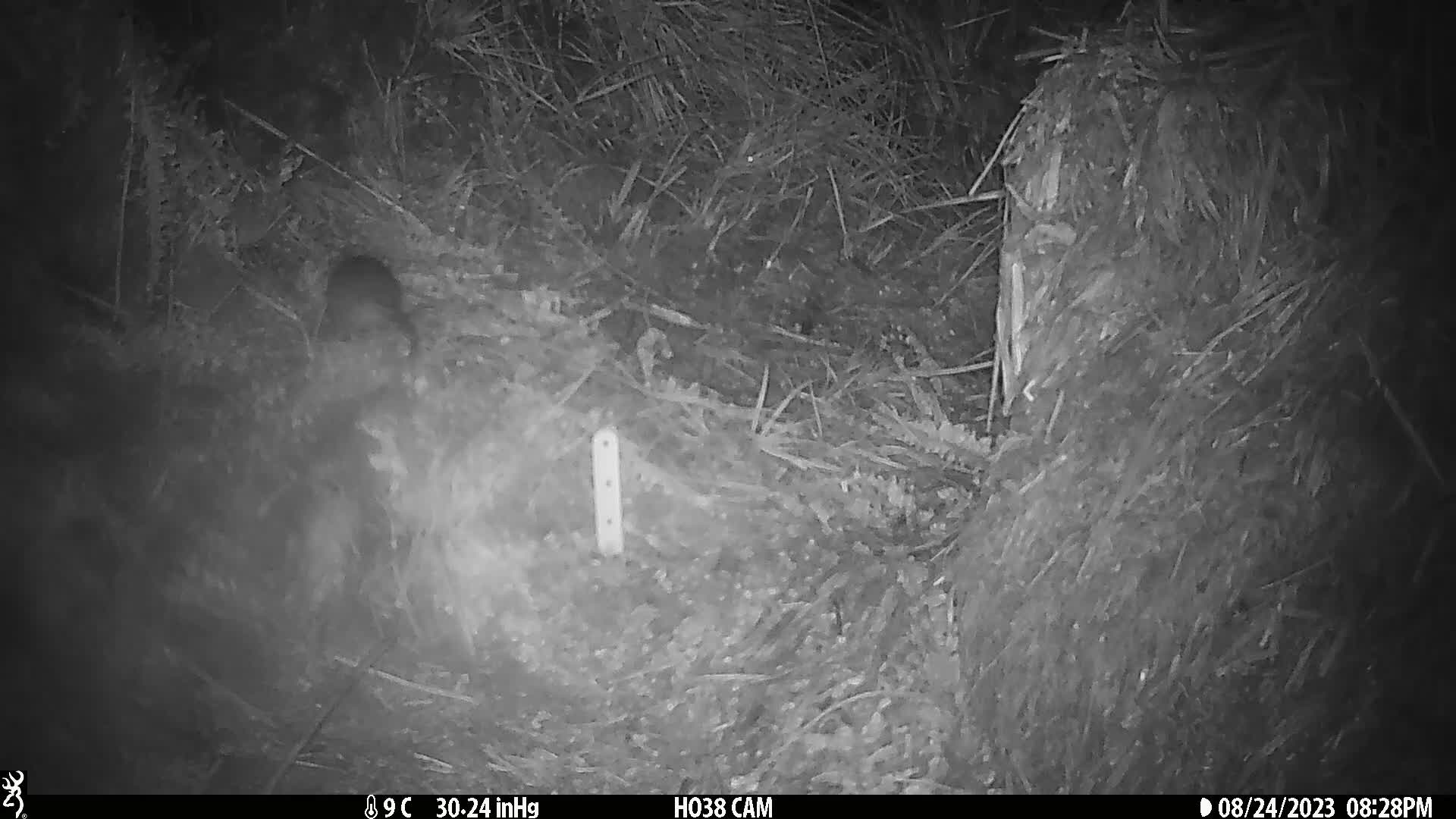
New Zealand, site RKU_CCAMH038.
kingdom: Animalia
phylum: Chordata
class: Mammalia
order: Rodentia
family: Muridae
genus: Rattus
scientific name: Rattus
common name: rat